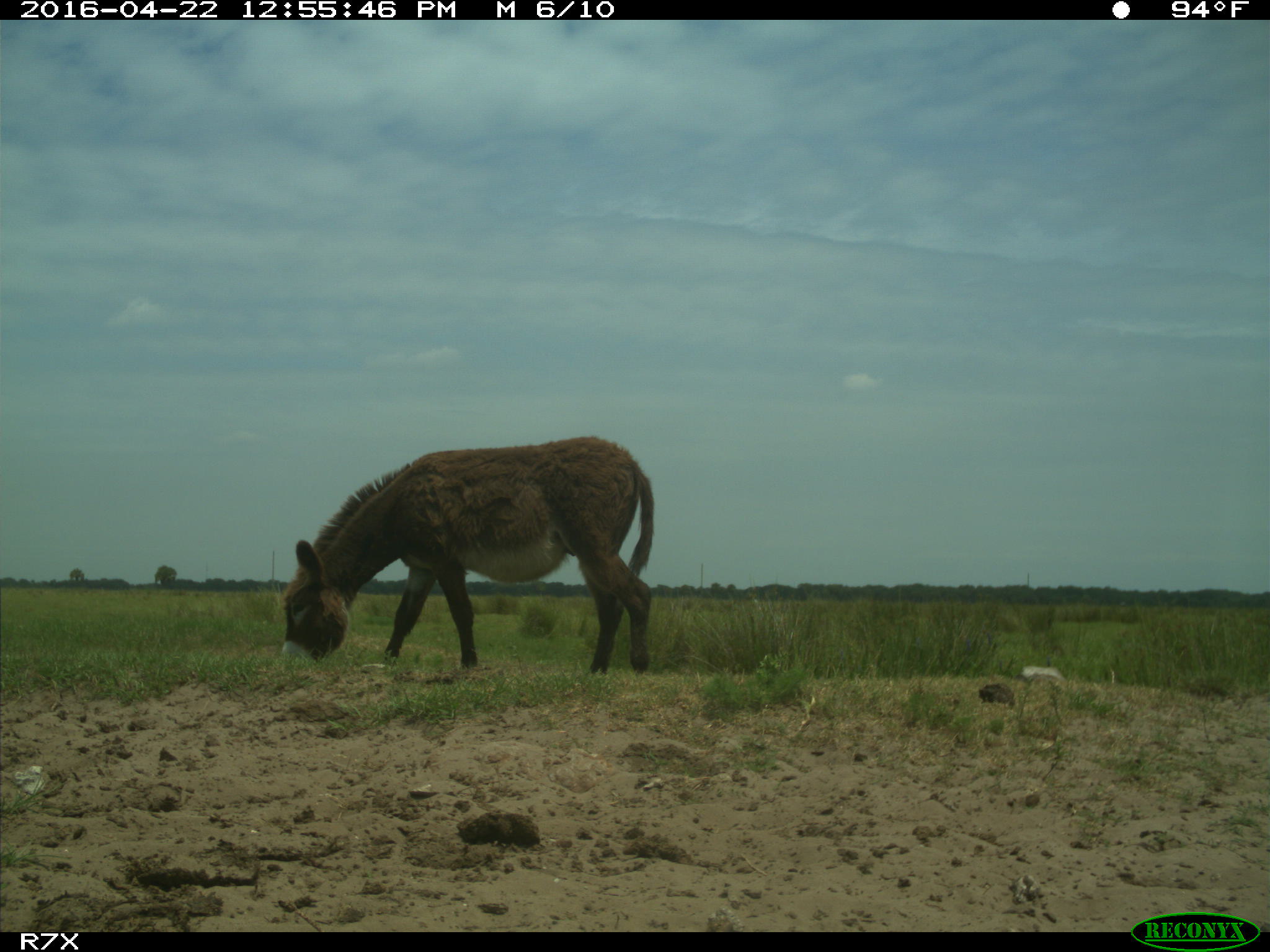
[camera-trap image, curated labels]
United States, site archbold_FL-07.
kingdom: Animalia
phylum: Chordata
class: Mammalia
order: Artiodactyla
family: Bovidae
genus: Bos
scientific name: Bos taurus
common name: domestic cow